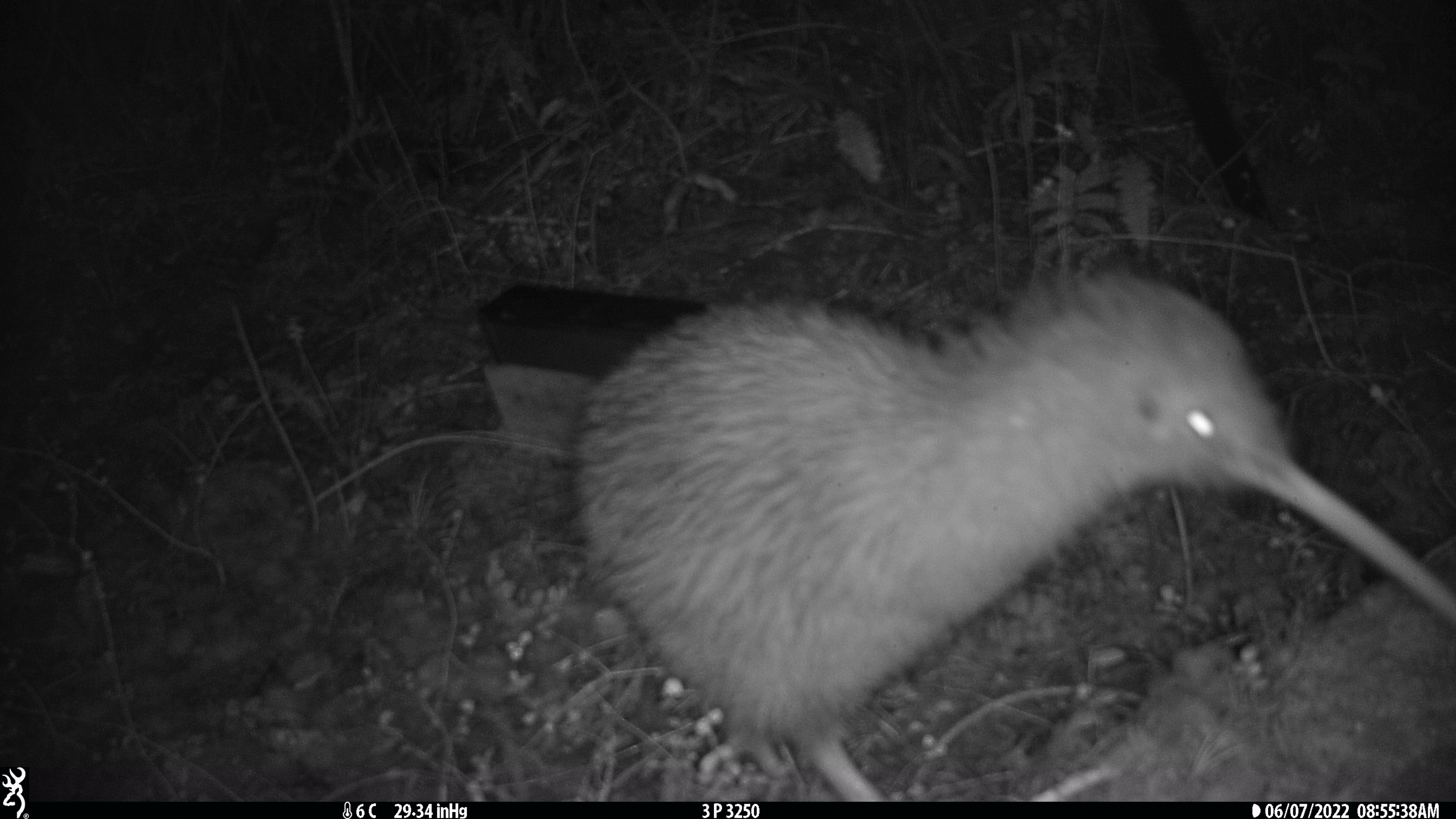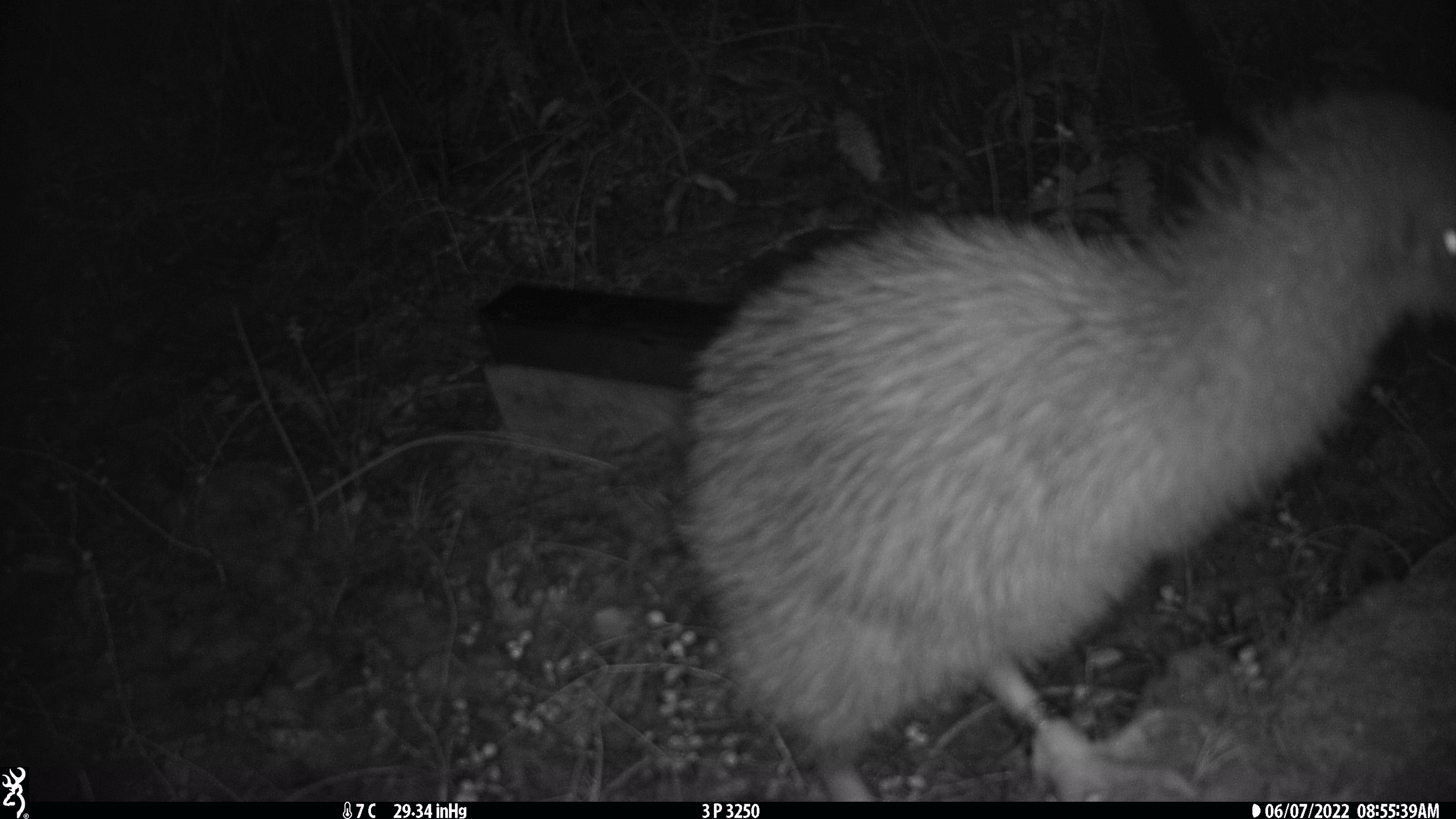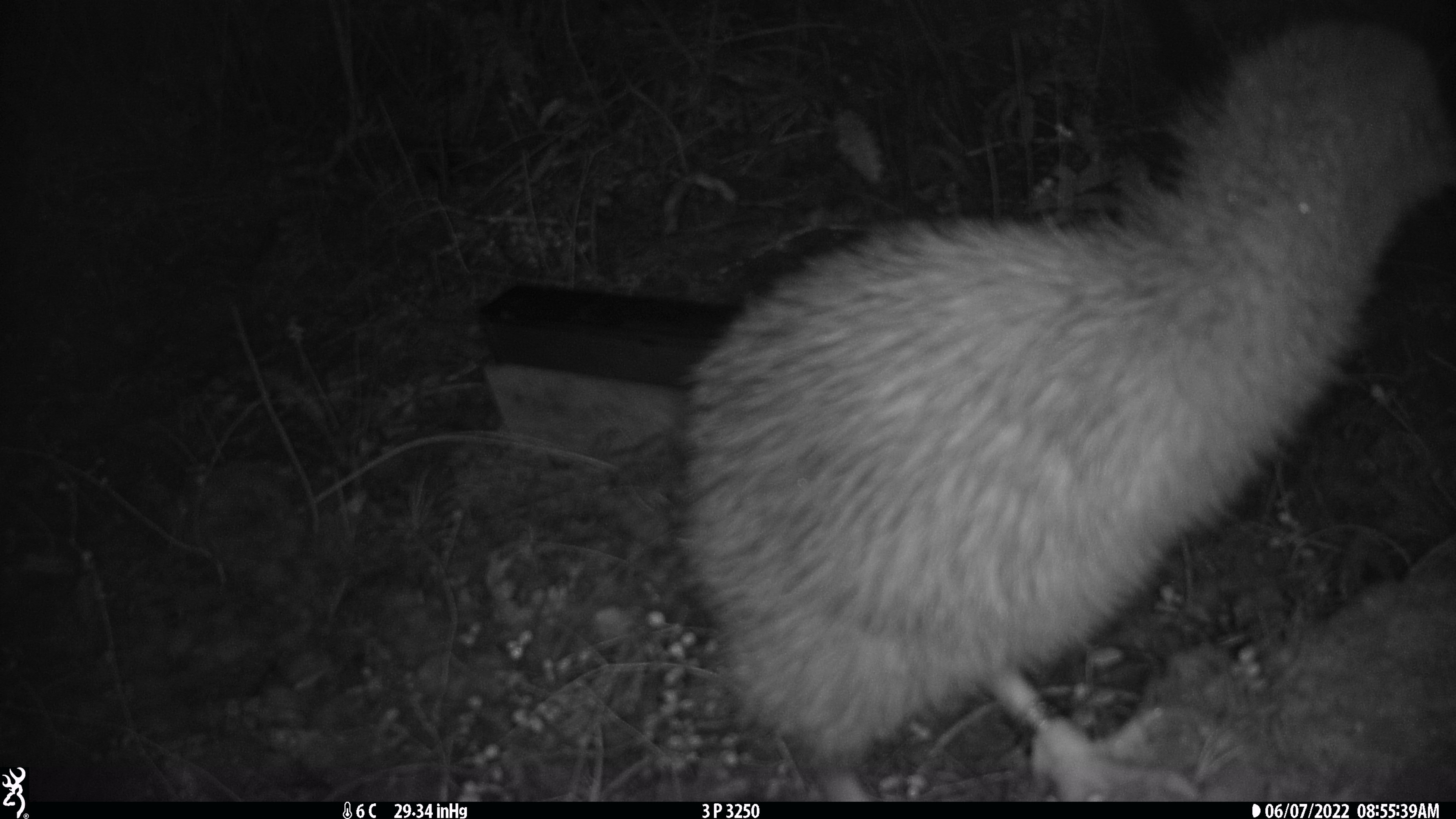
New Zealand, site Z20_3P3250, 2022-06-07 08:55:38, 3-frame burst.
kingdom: Animalia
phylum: Chordata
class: Aves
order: Apterygiformes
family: Apterygidae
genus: Apteryx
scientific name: Apteryx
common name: kiwi